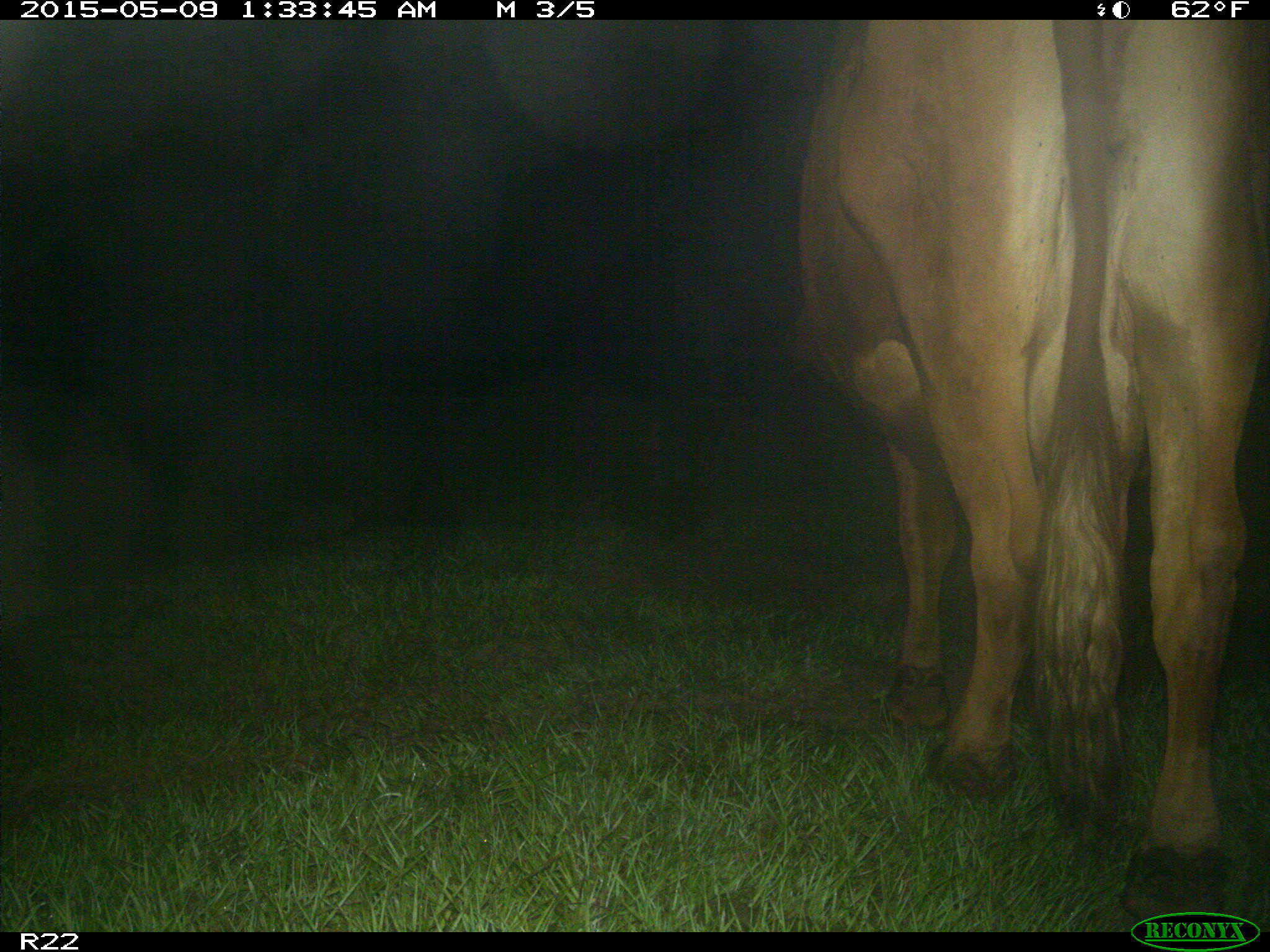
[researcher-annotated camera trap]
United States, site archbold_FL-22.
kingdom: Animalia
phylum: Chordata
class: Mammalia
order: Artiodactyla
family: Bovidae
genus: Bos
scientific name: Bos taurus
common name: domestic cow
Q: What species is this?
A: Bos taurus (domestic cow).